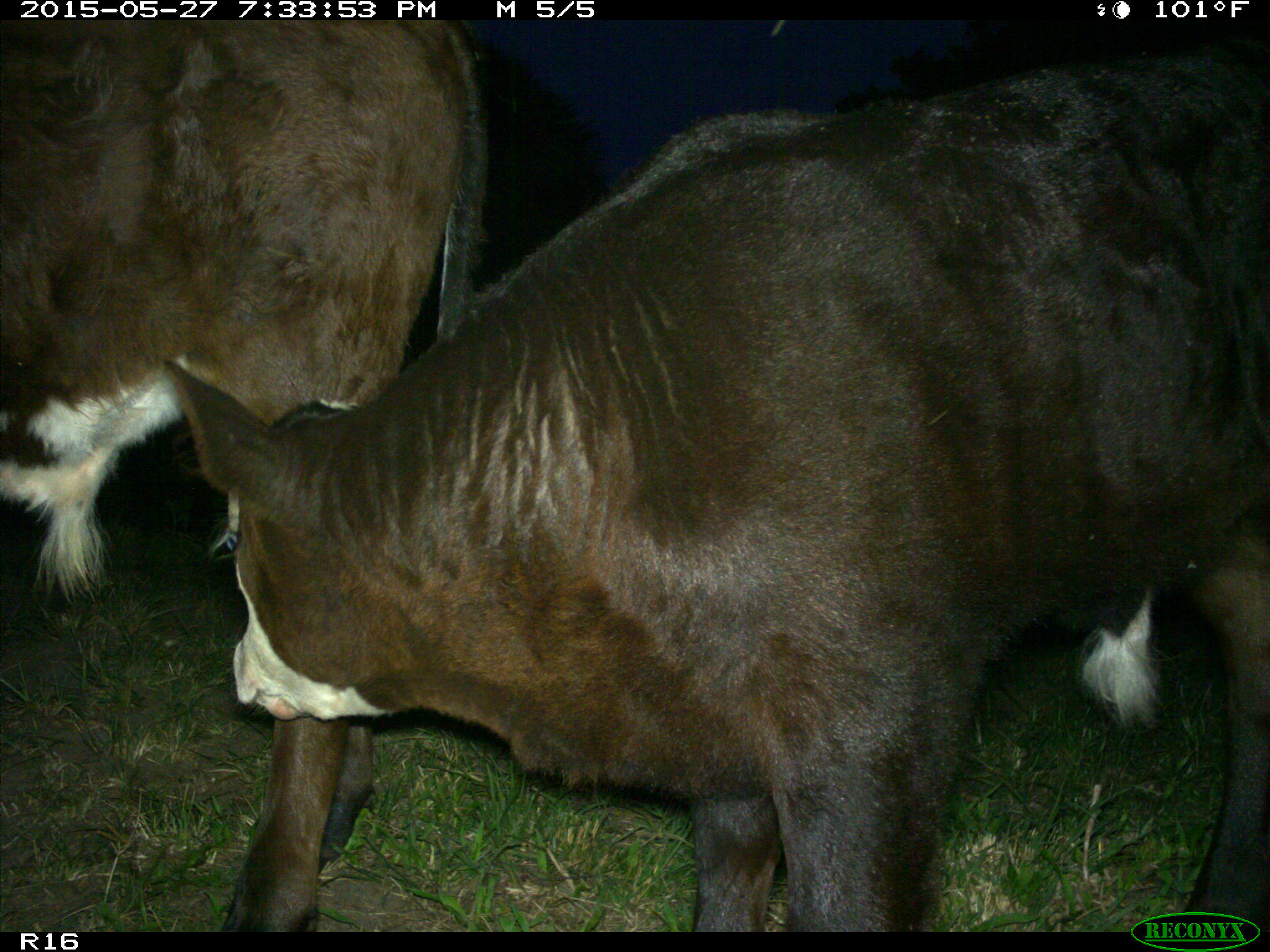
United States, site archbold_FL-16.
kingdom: Animalia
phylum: Chordata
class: Mammalia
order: Artiodactyla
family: Bovidae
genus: Bos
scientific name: Bos taurus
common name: domestic cow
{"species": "Bos taurus (domestic cow)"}